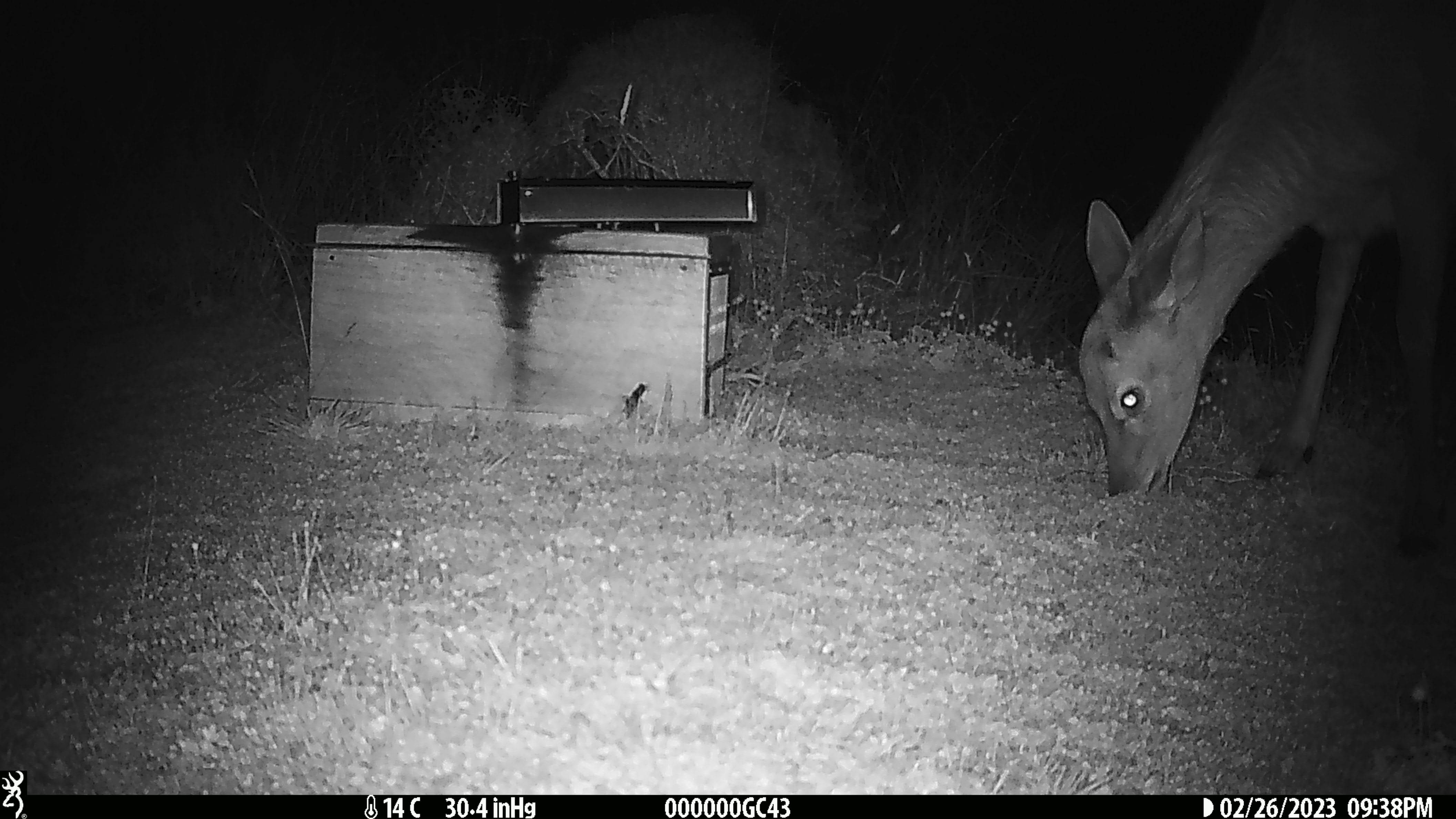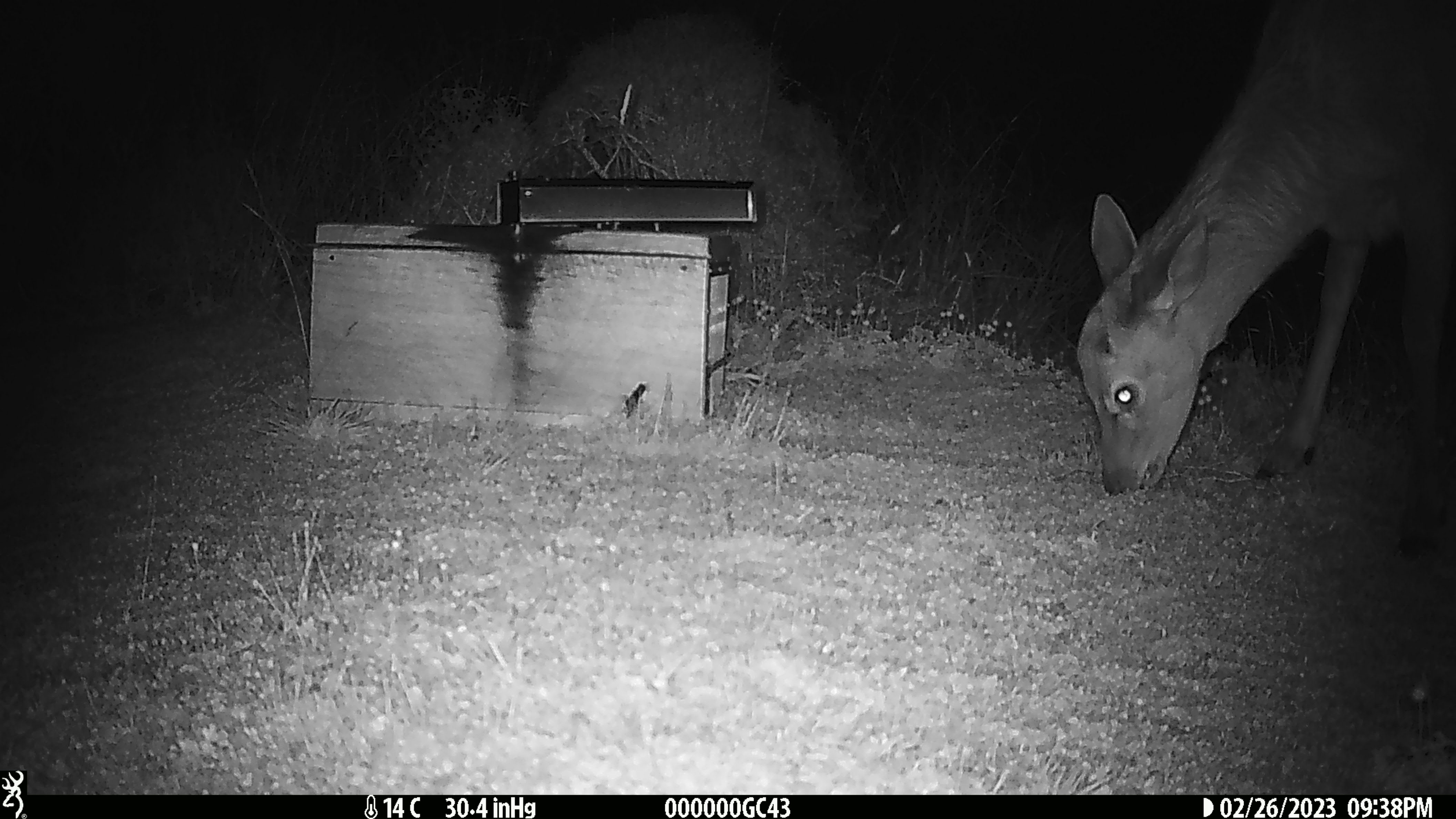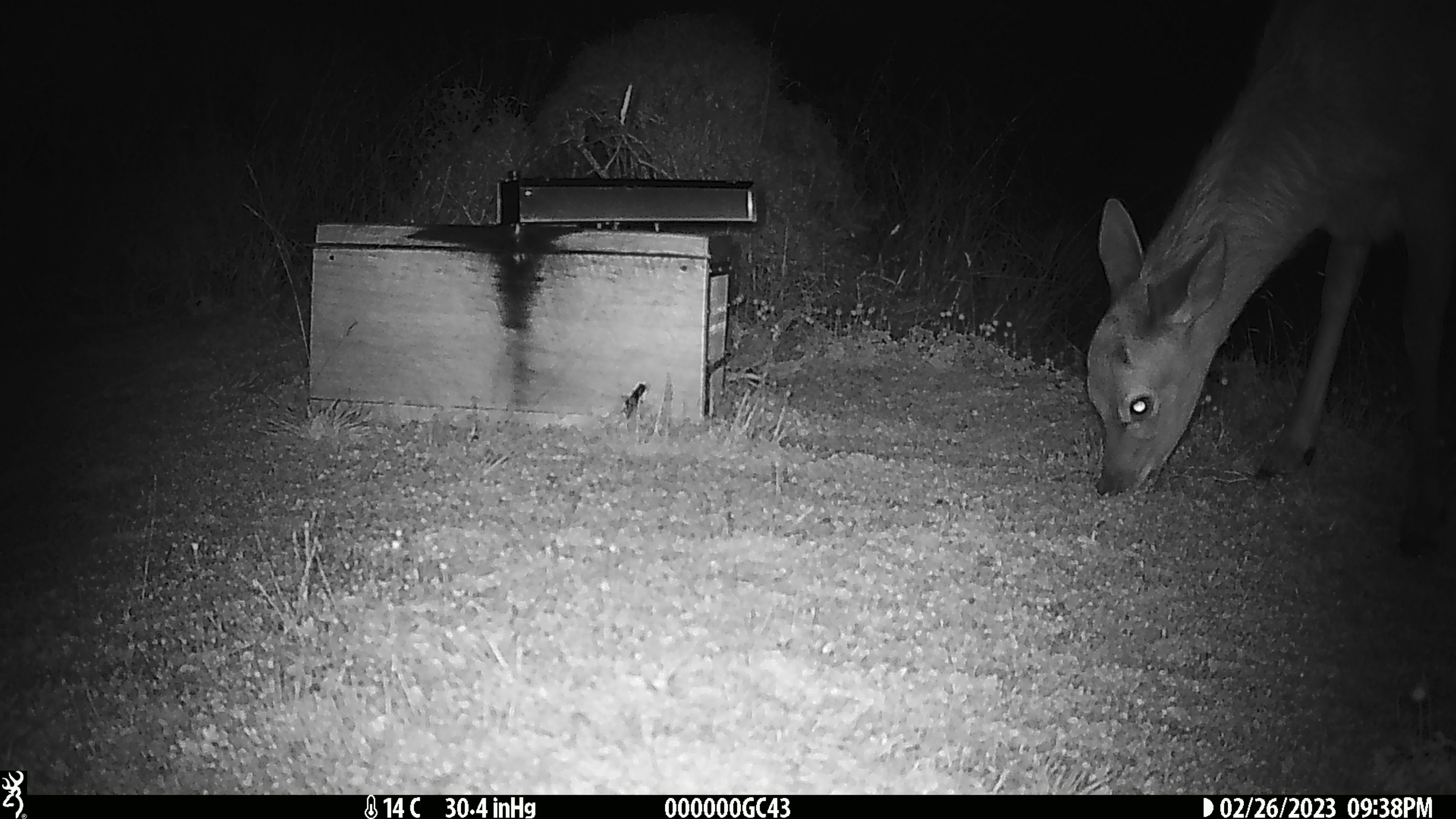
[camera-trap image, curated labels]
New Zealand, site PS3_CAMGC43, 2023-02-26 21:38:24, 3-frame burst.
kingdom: Animalia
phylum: Chordata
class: Mammalia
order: Artiodactyla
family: Cervidae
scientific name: Cervidae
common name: deer